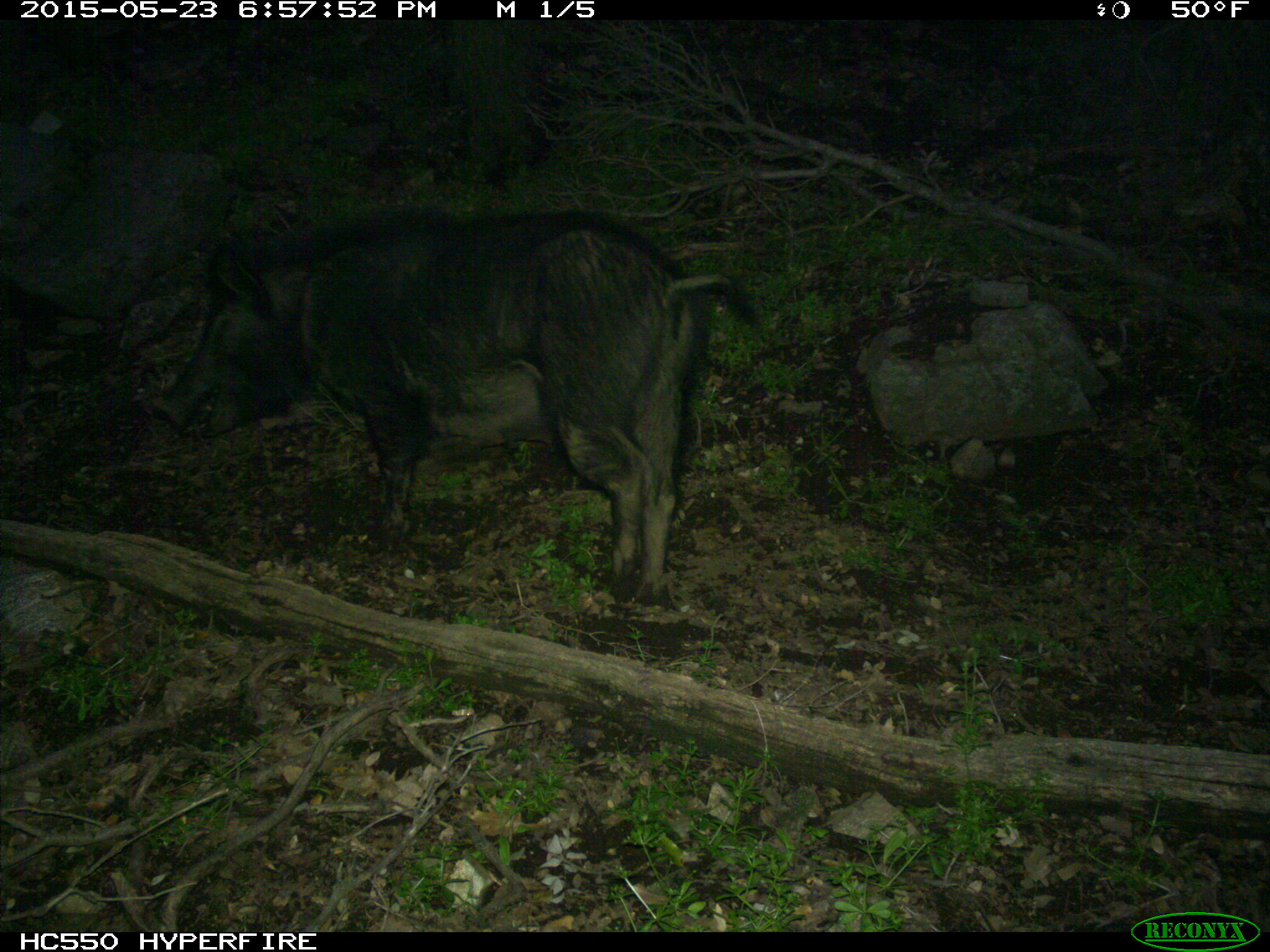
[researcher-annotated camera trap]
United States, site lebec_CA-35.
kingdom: Animalia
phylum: Chordata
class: Mammalia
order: Artiodactyla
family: Suidae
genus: Sus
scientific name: Sus scrofa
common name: wild boar